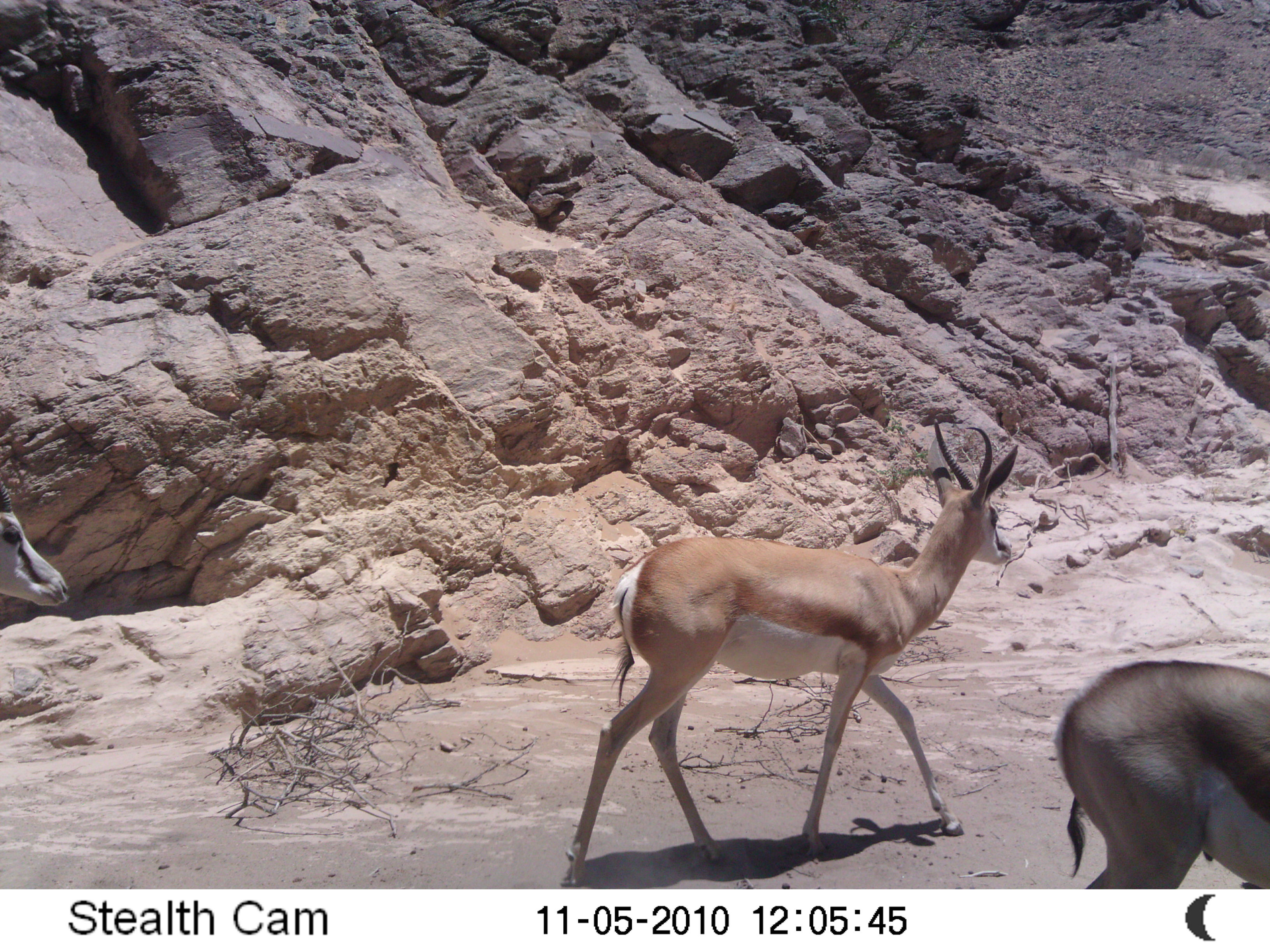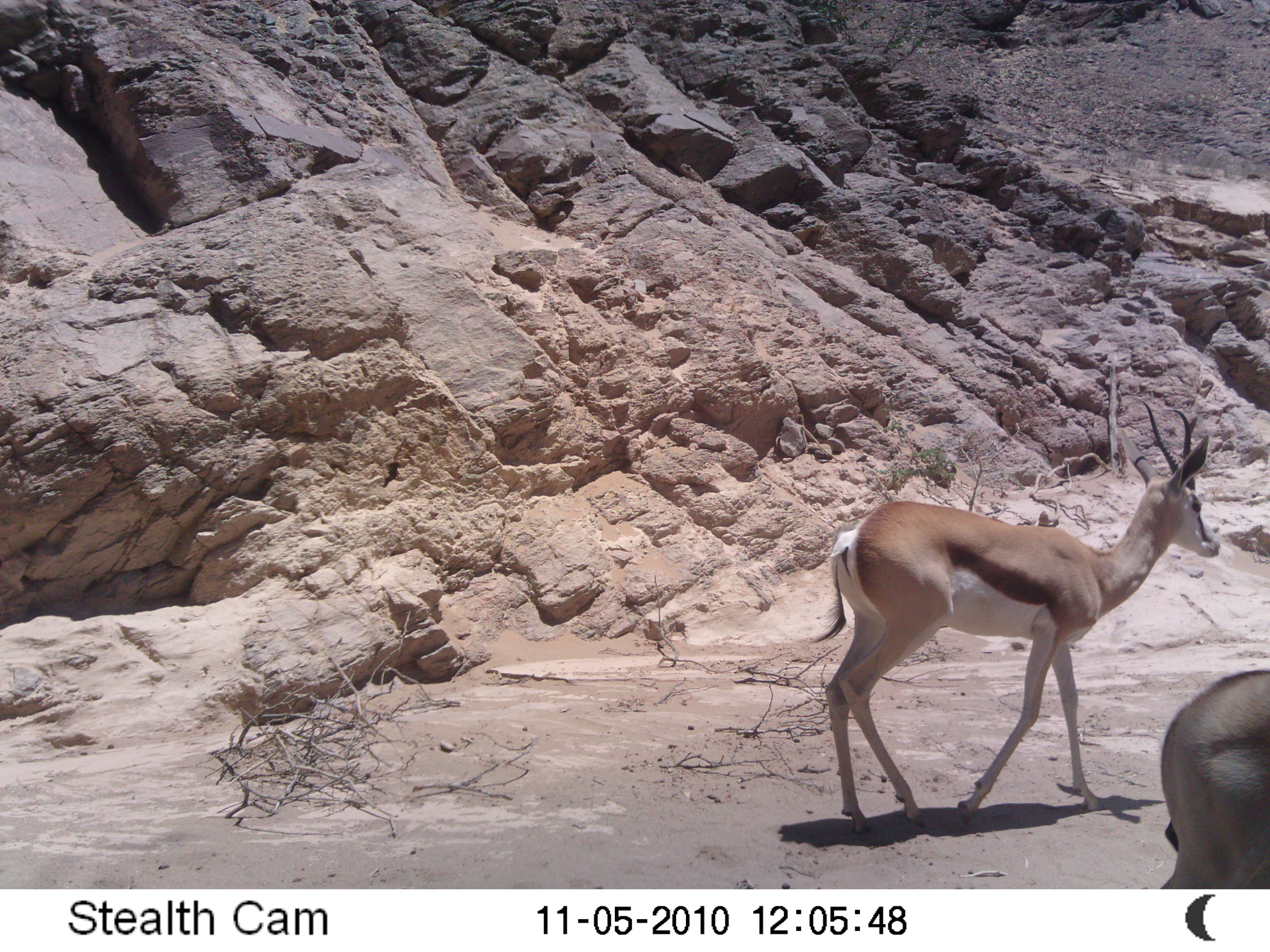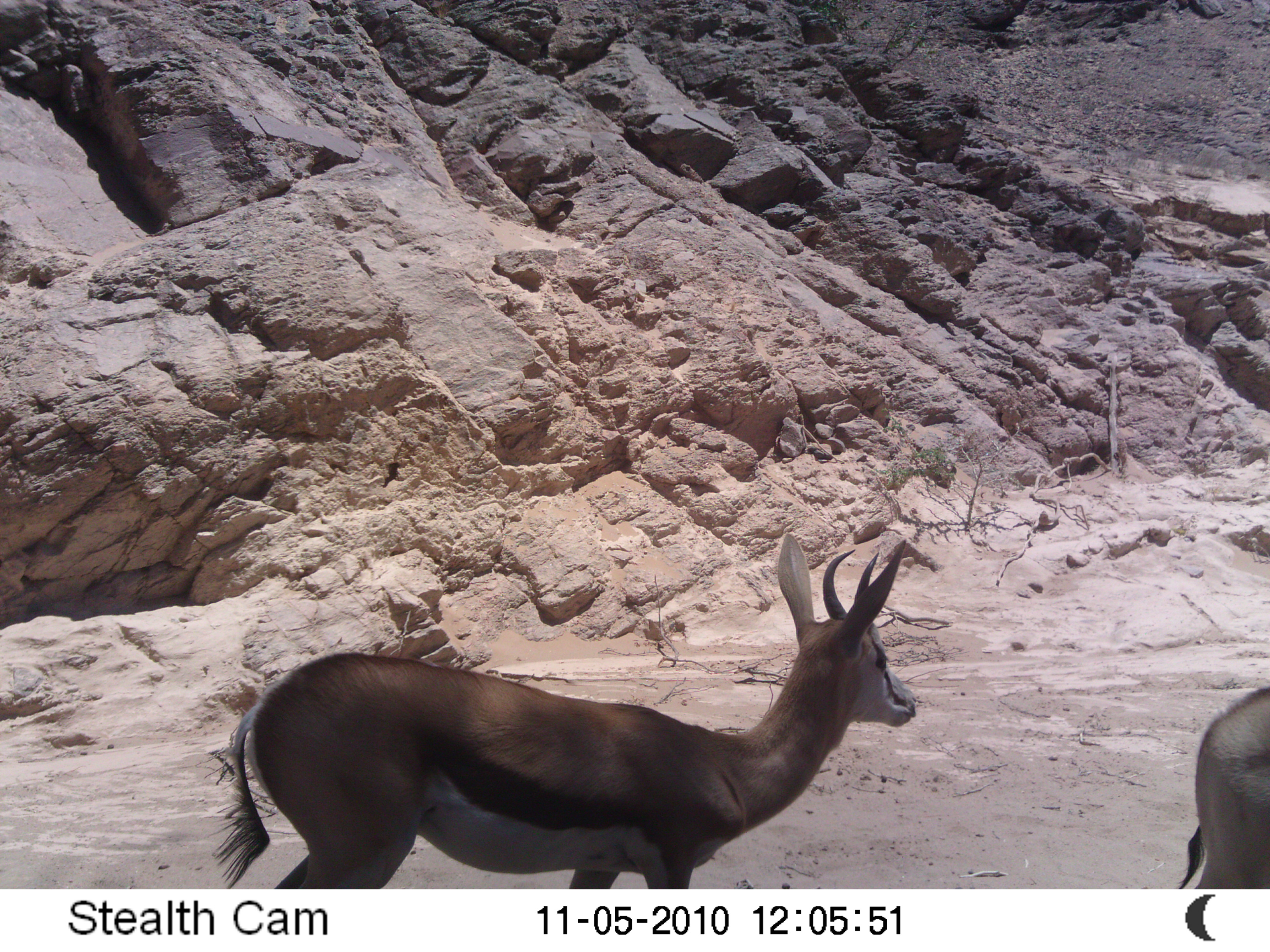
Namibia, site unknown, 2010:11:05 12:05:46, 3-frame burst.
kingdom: Animalia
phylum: Chordata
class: Mammalia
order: Artiodactyla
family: Bovidae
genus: Antidorcas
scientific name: Antidorcas marsupialis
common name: springbok